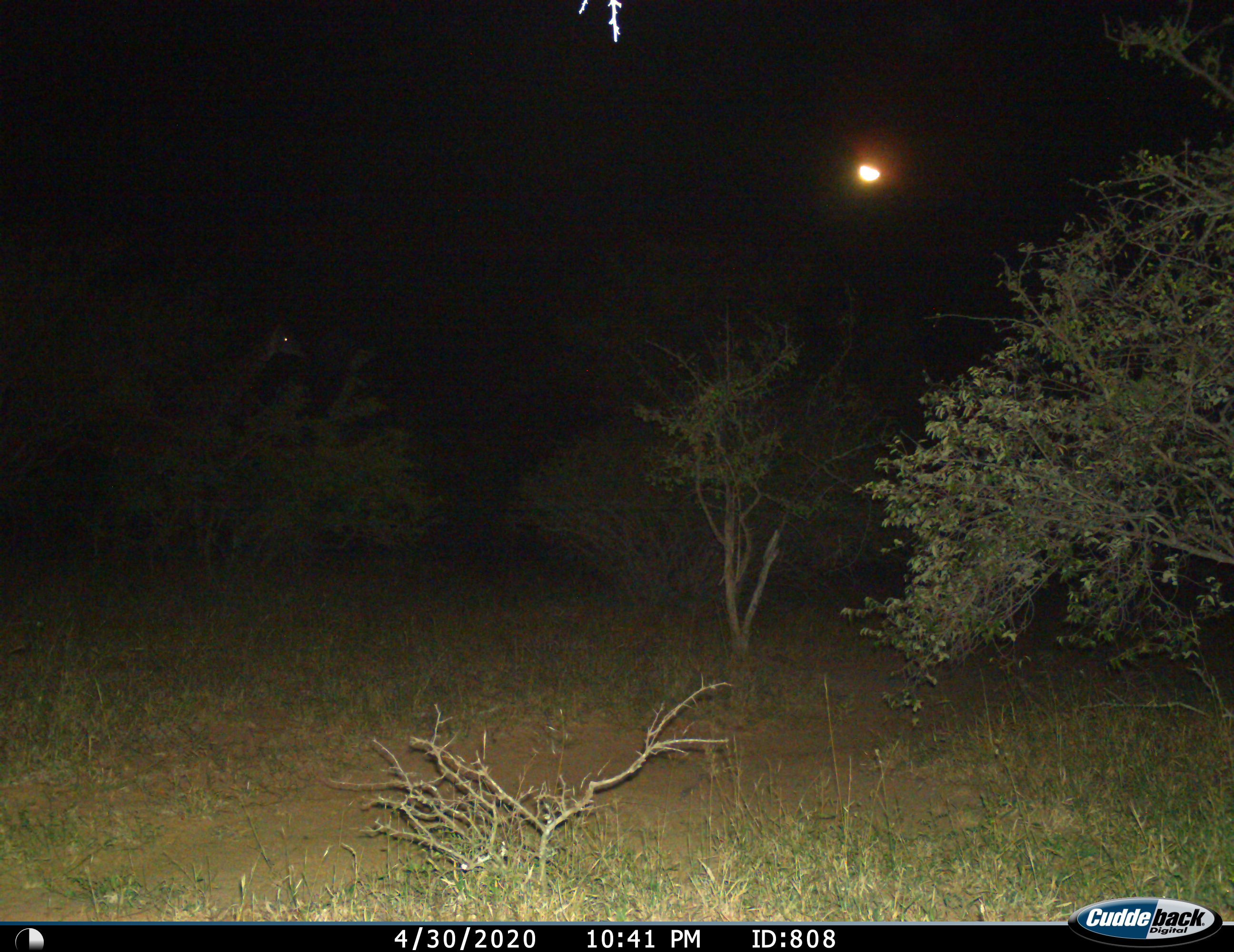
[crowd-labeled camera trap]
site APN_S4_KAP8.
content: unidentified animal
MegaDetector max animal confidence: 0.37